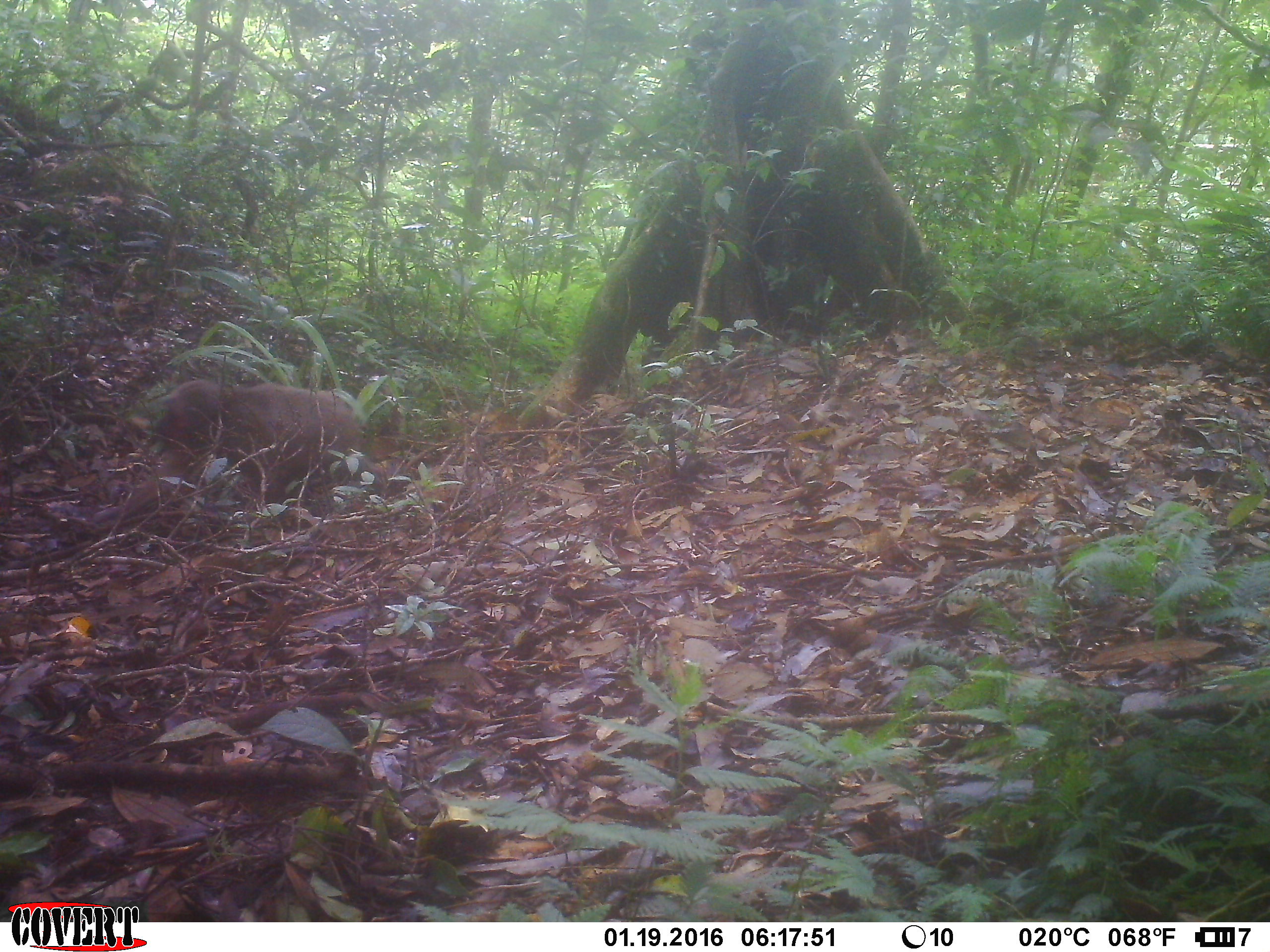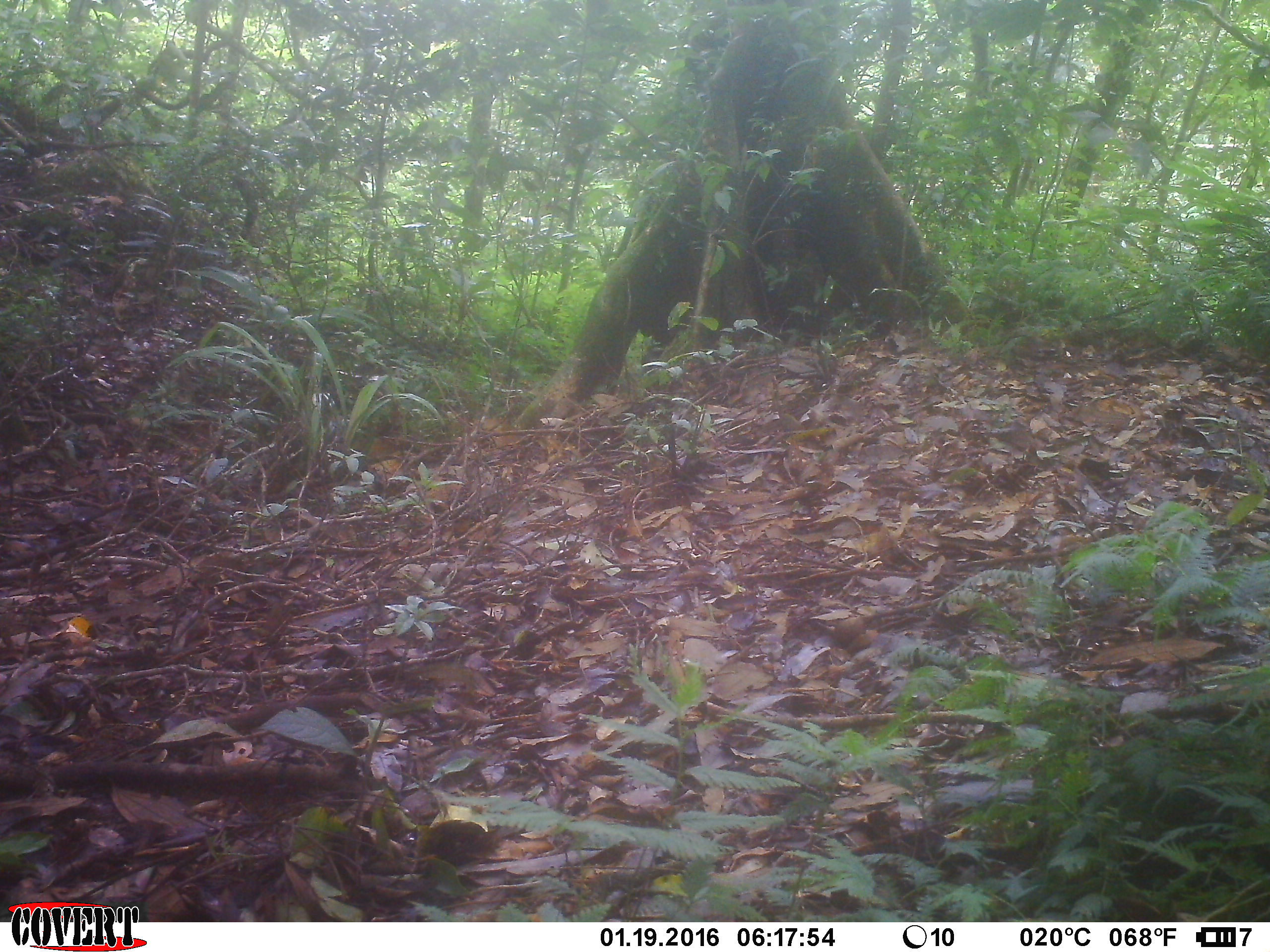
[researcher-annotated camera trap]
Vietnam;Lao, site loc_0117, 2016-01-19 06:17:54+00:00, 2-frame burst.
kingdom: Animalia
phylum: Chordata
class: Mammalia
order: Primates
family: Cercopithecidae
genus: Macaca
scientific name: Macaca arctoides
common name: stump-tailed macaque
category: stump tailed macaque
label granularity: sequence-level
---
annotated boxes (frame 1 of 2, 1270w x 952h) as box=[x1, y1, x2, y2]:
stump tailed macaque: box=[93, 361, 405, 522]